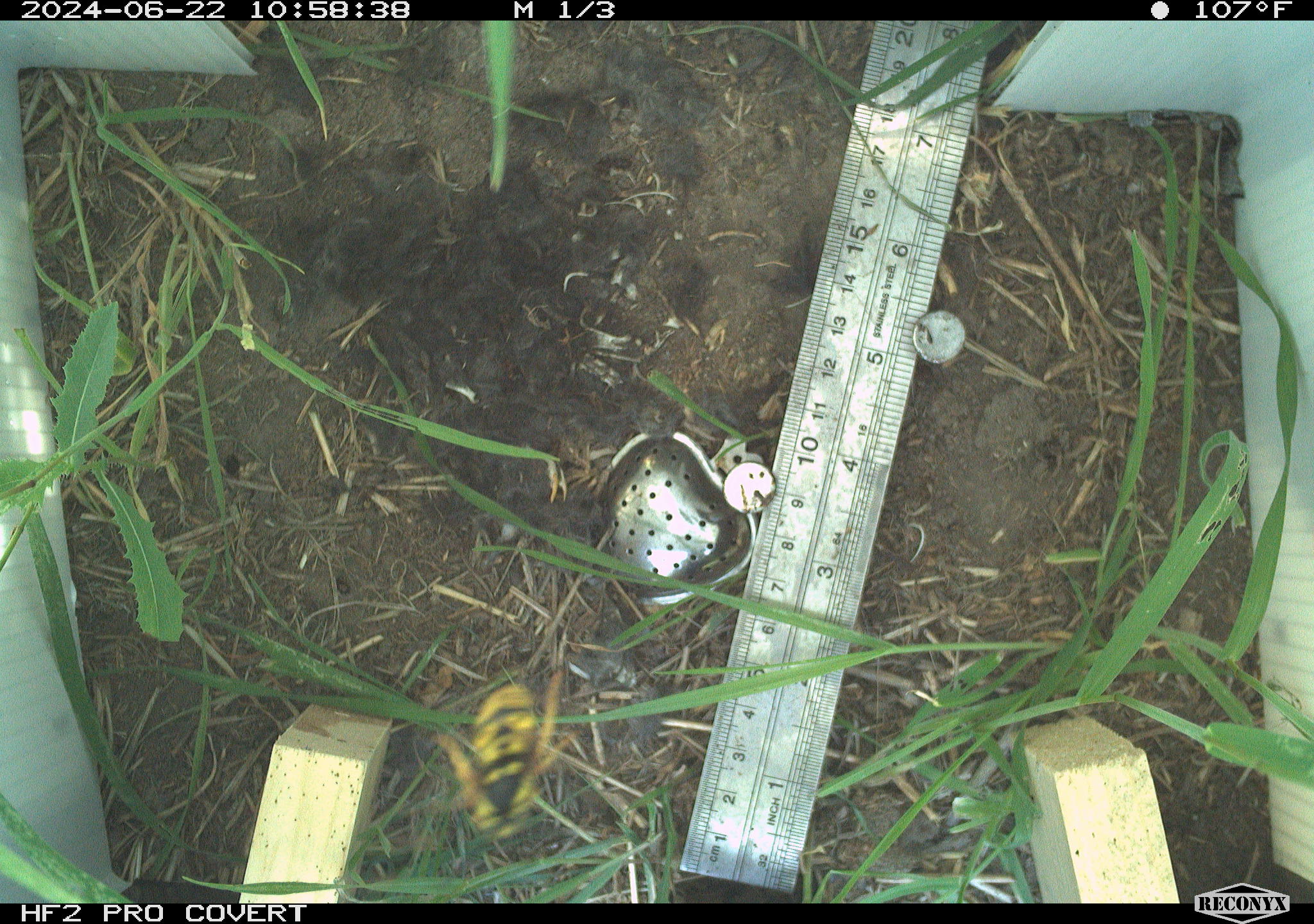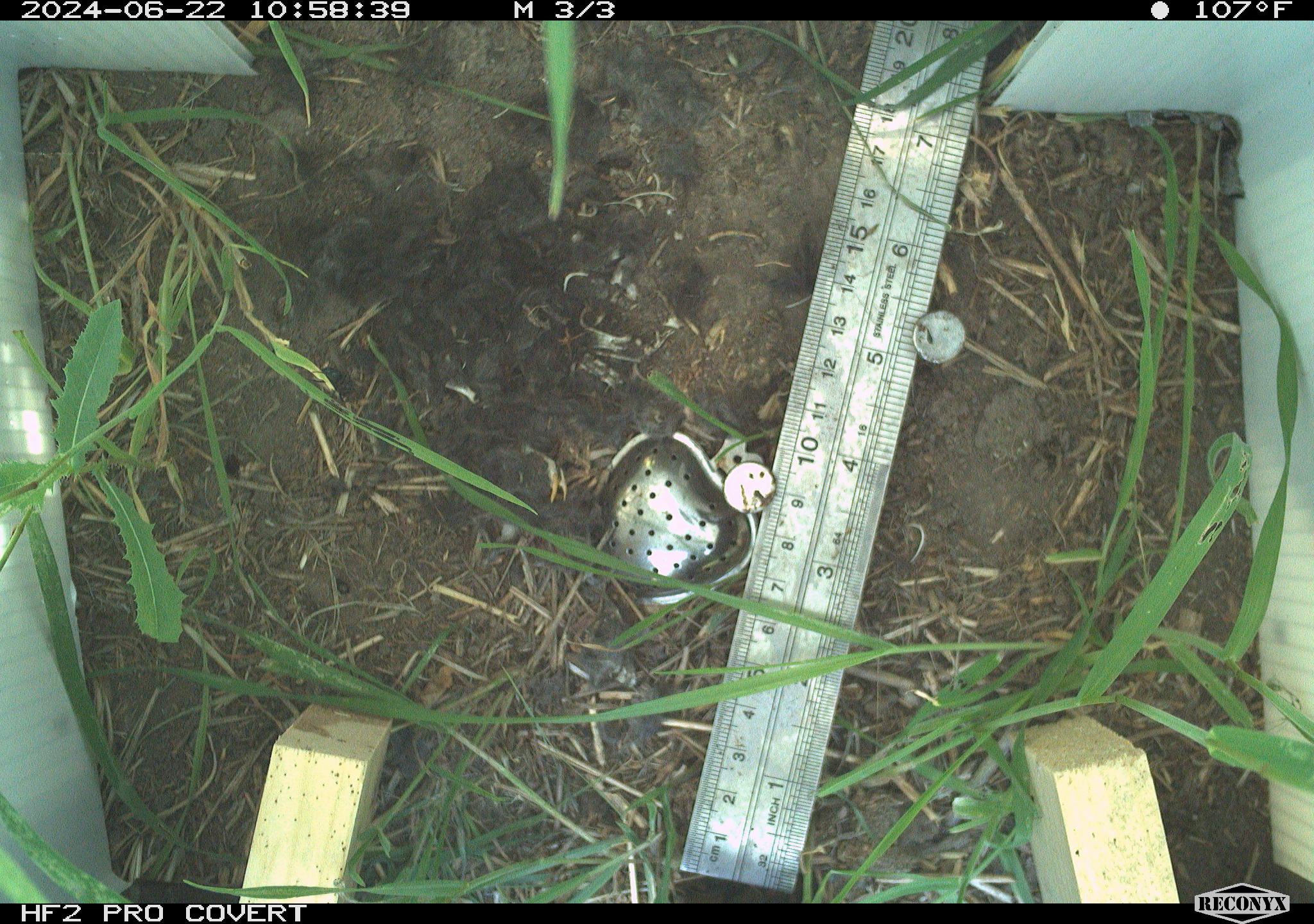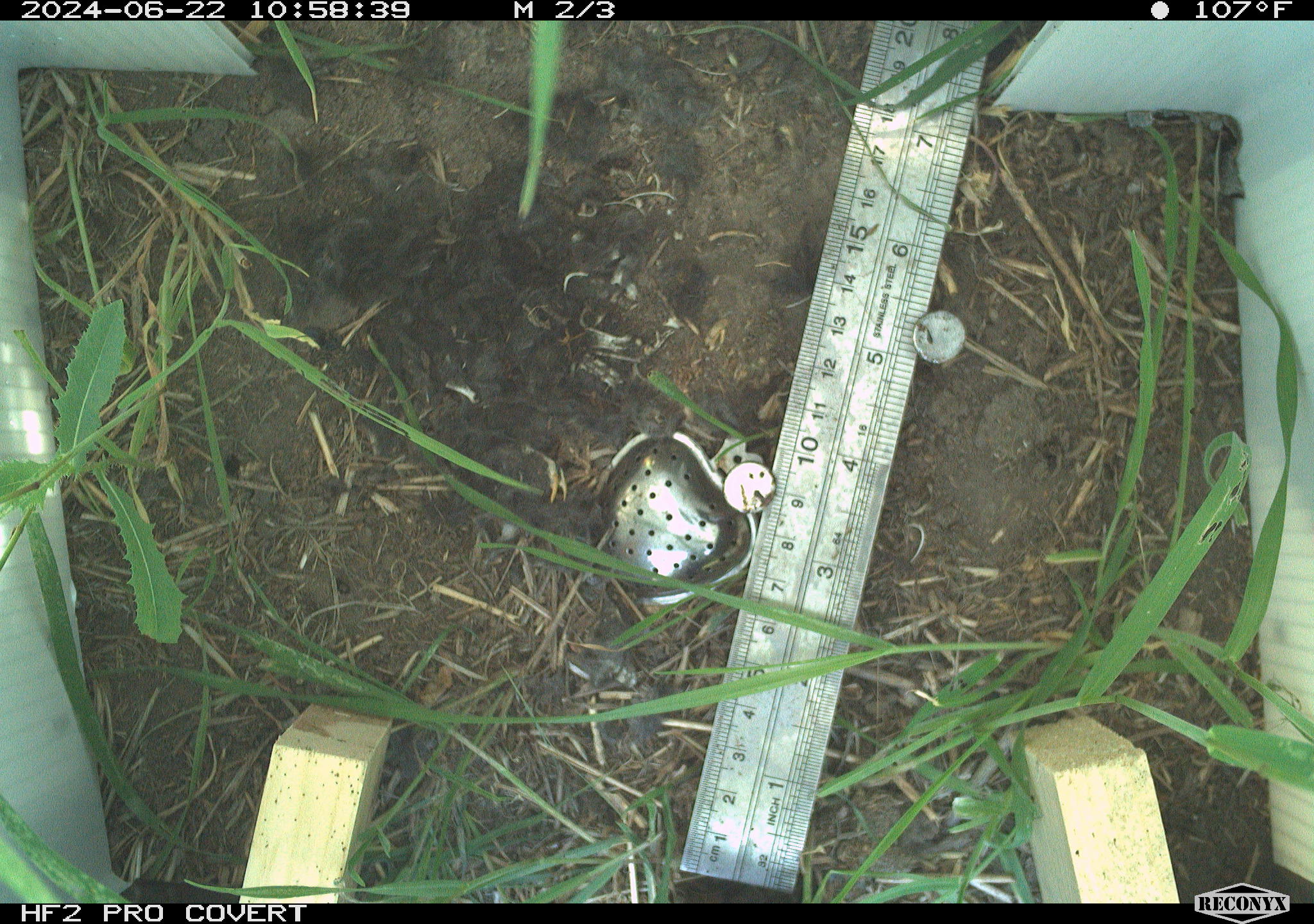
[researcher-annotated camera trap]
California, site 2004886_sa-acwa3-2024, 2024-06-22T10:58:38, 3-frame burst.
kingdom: Animalia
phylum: Arthropoda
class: Insecta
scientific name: Insecta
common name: insect